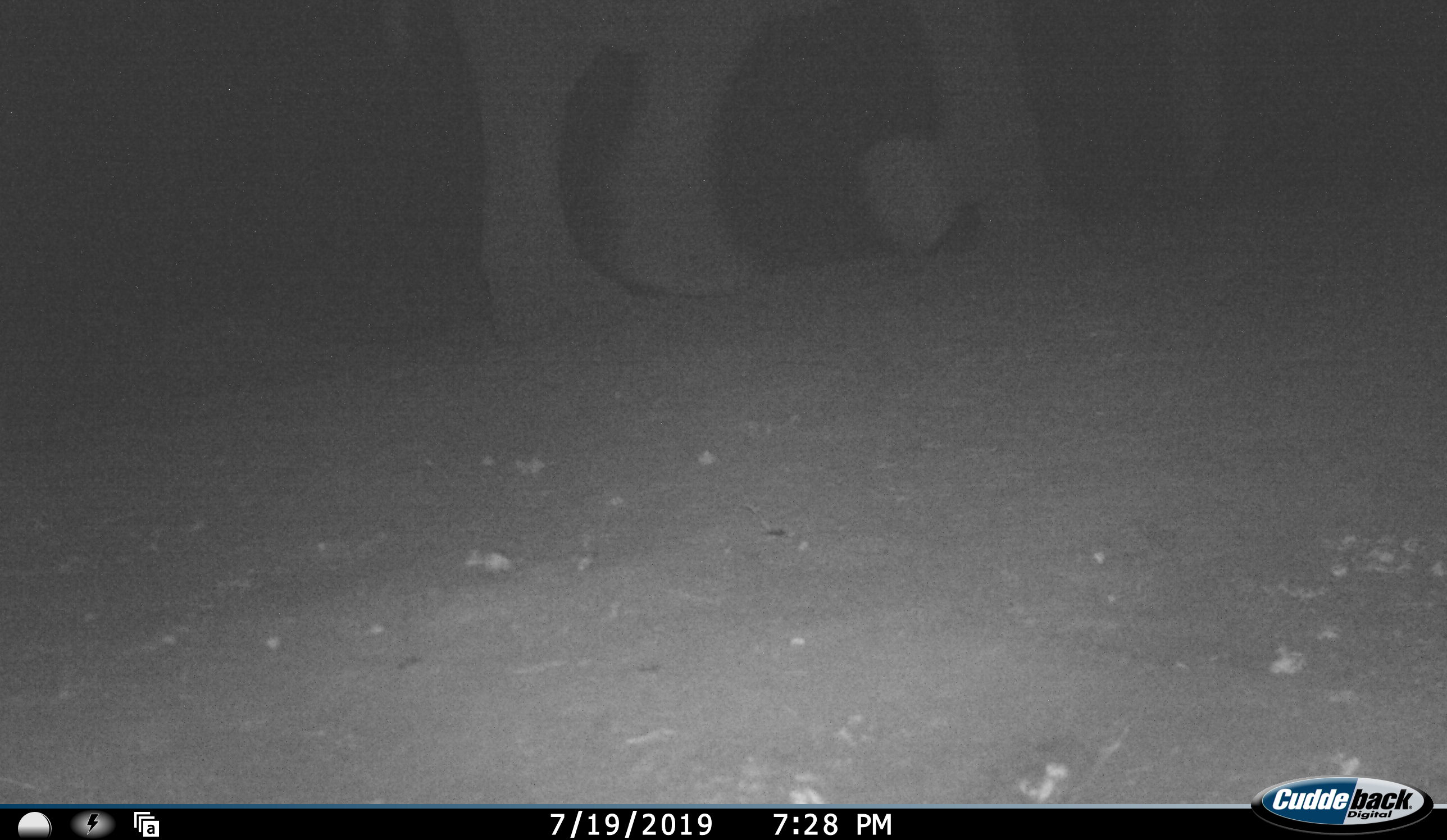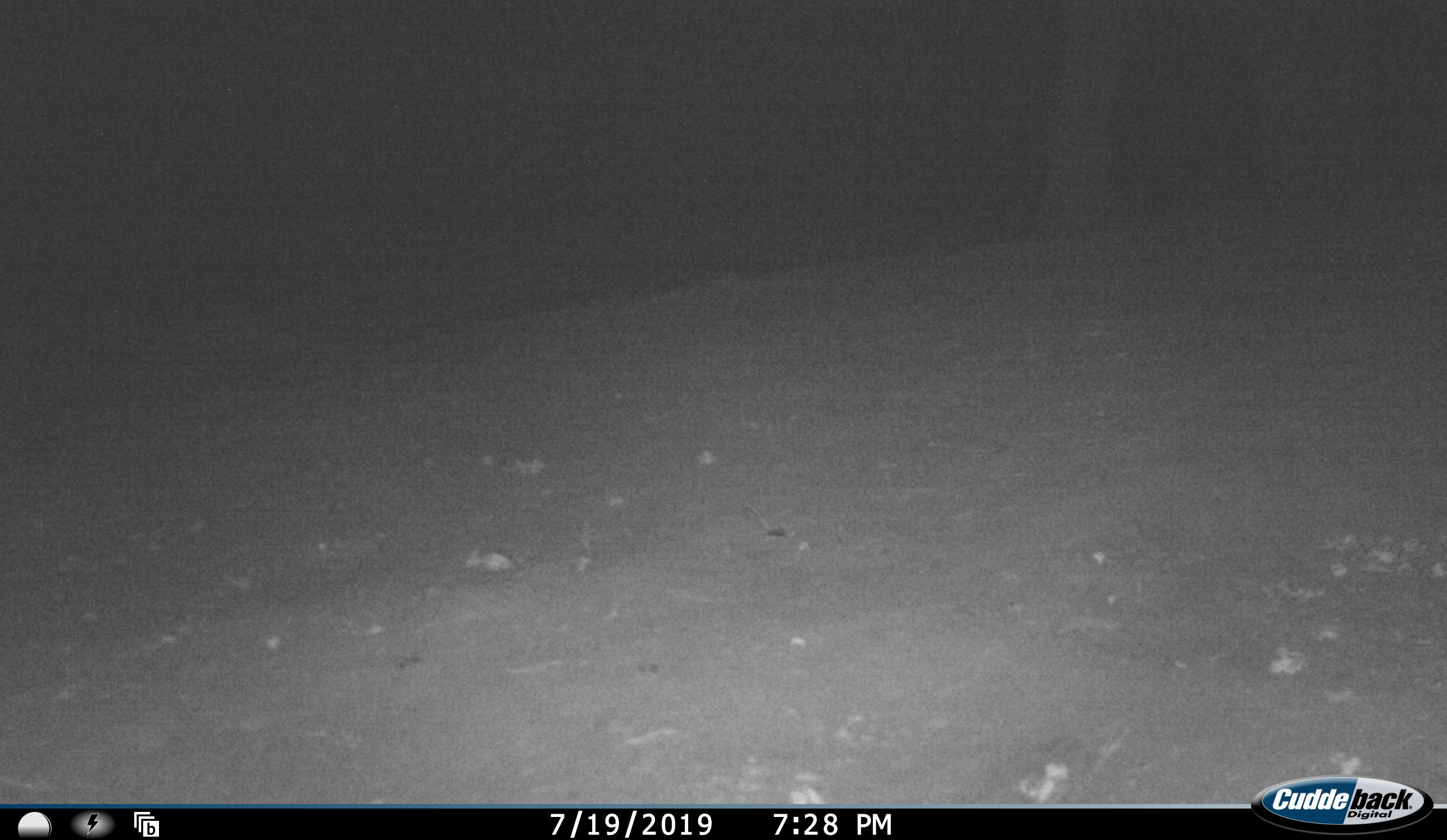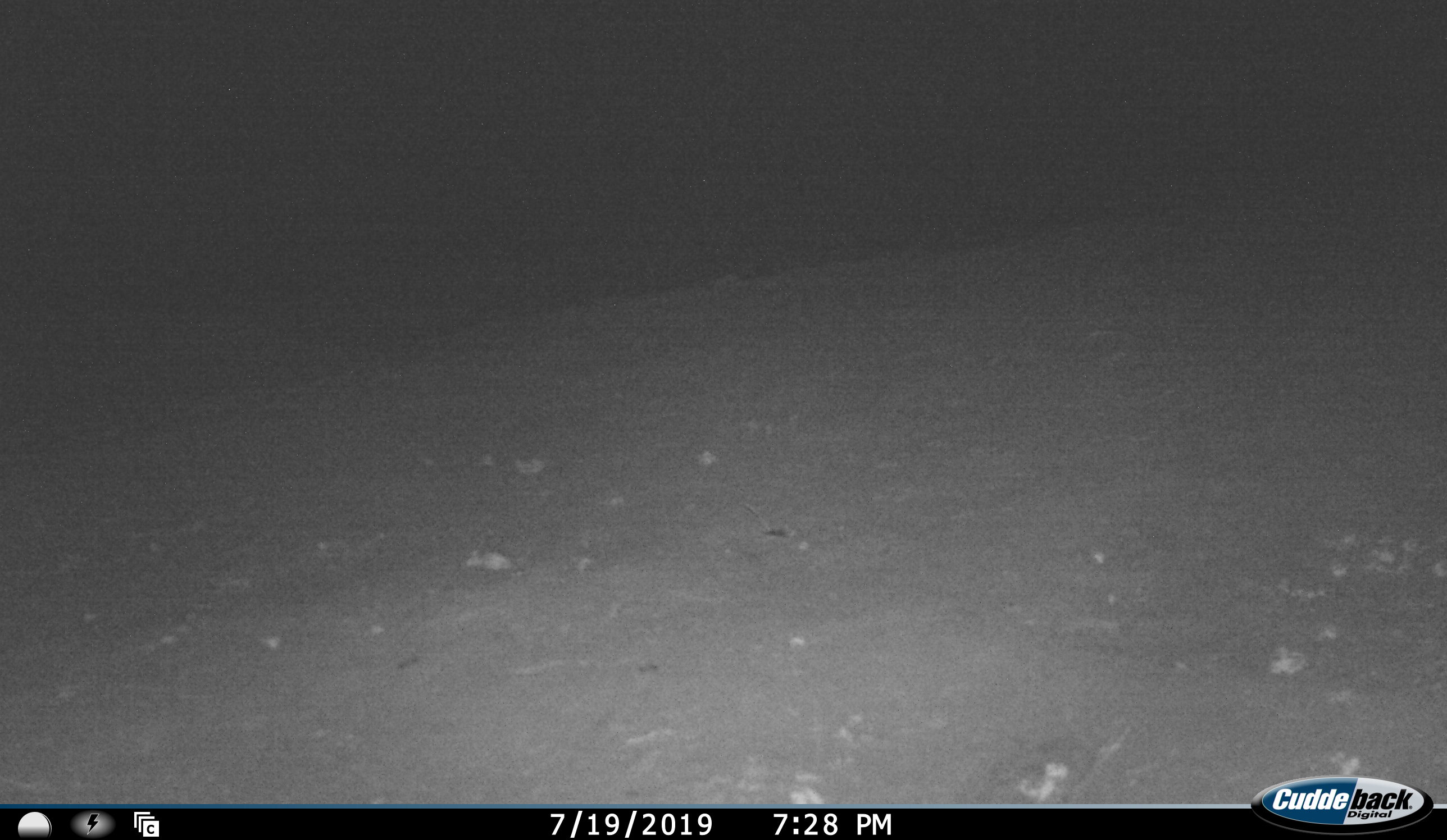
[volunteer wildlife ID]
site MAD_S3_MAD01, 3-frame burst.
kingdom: Animalia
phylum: Chordata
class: Mammalia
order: Proboscidea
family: Elephantidae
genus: Loxodonta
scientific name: Loxodonta africana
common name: african bush elephant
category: elephant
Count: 1.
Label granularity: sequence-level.